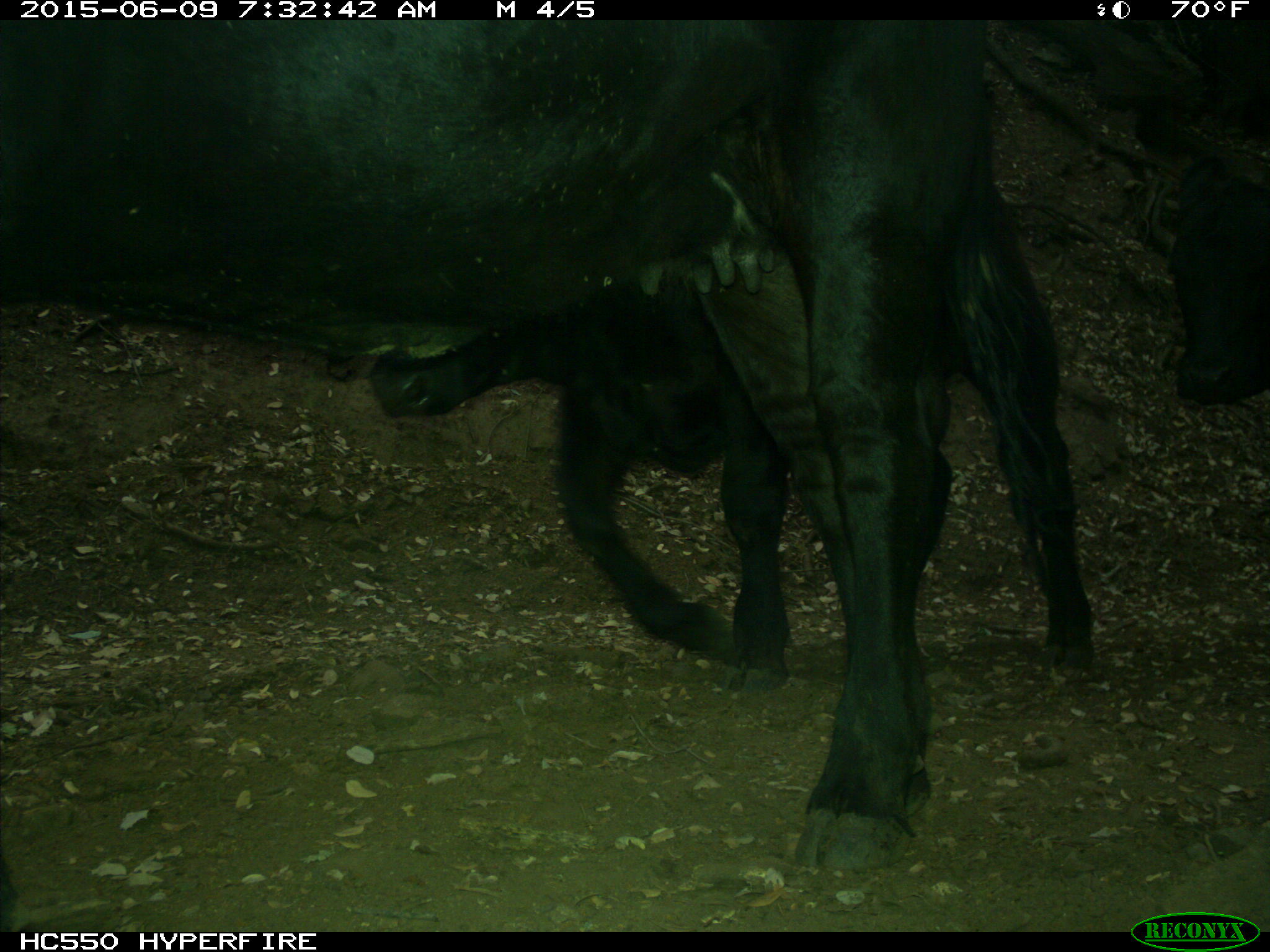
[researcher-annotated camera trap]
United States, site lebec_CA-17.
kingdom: Animalia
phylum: Chordata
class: Mammalia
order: Artiodactyla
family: Bovidae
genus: Bos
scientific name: Bos taurus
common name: domestic cow